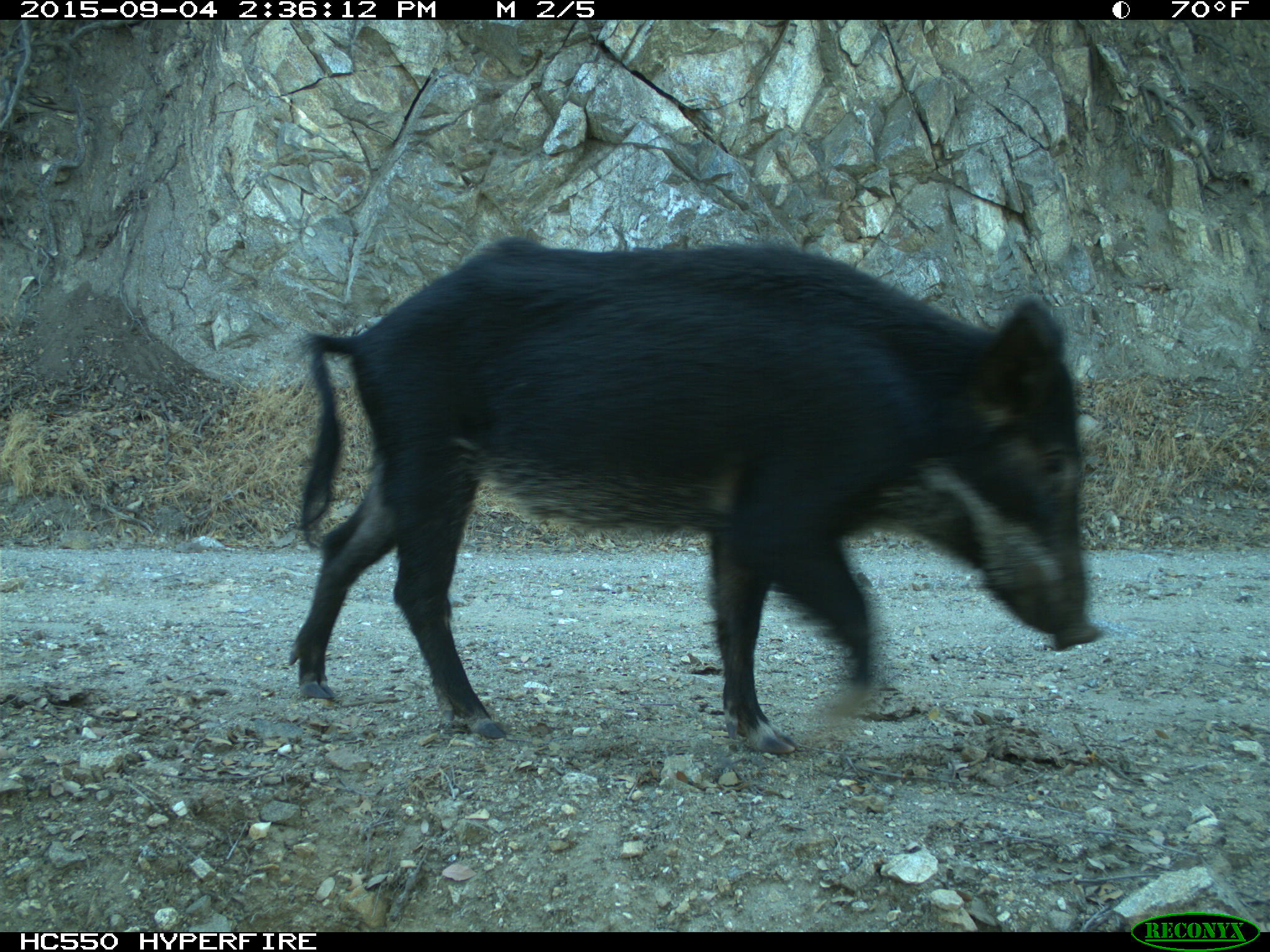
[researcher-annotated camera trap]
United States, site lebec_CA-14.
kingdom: Animalia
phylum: Chordata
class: Mammalia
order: Artiodactyla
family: Suidae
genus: Sus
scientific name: Sus scrofa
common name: wild boar